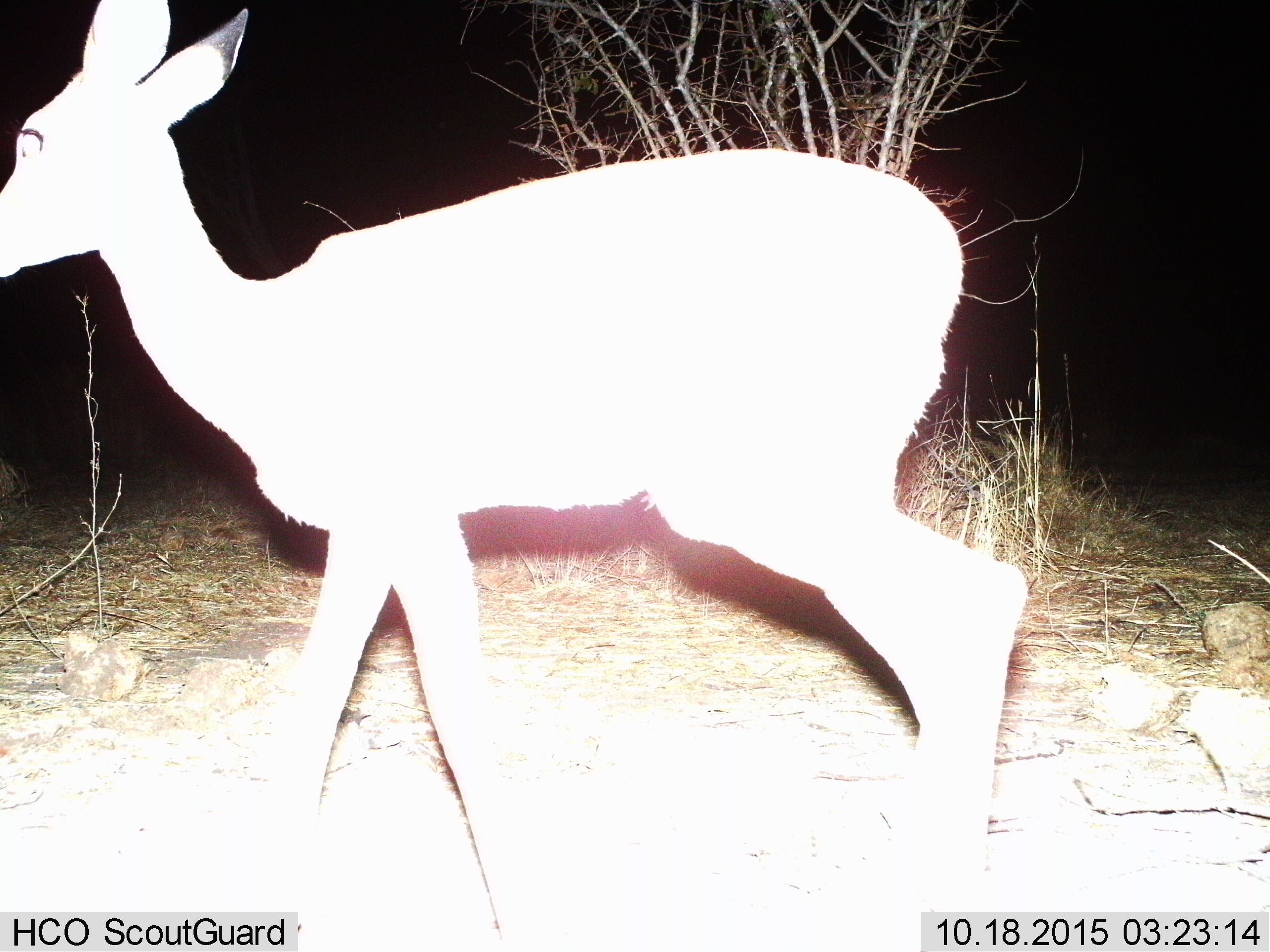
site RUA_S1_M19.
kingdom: Animalia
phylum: Chordata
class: Mammalia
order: Artiodactyla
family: Bovidae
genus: Aepyceros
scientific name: Aepyceros melampus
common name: impala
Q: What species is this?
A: Impala (Aepyceros melampus).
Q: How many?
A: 1.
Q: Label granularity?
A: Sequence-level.